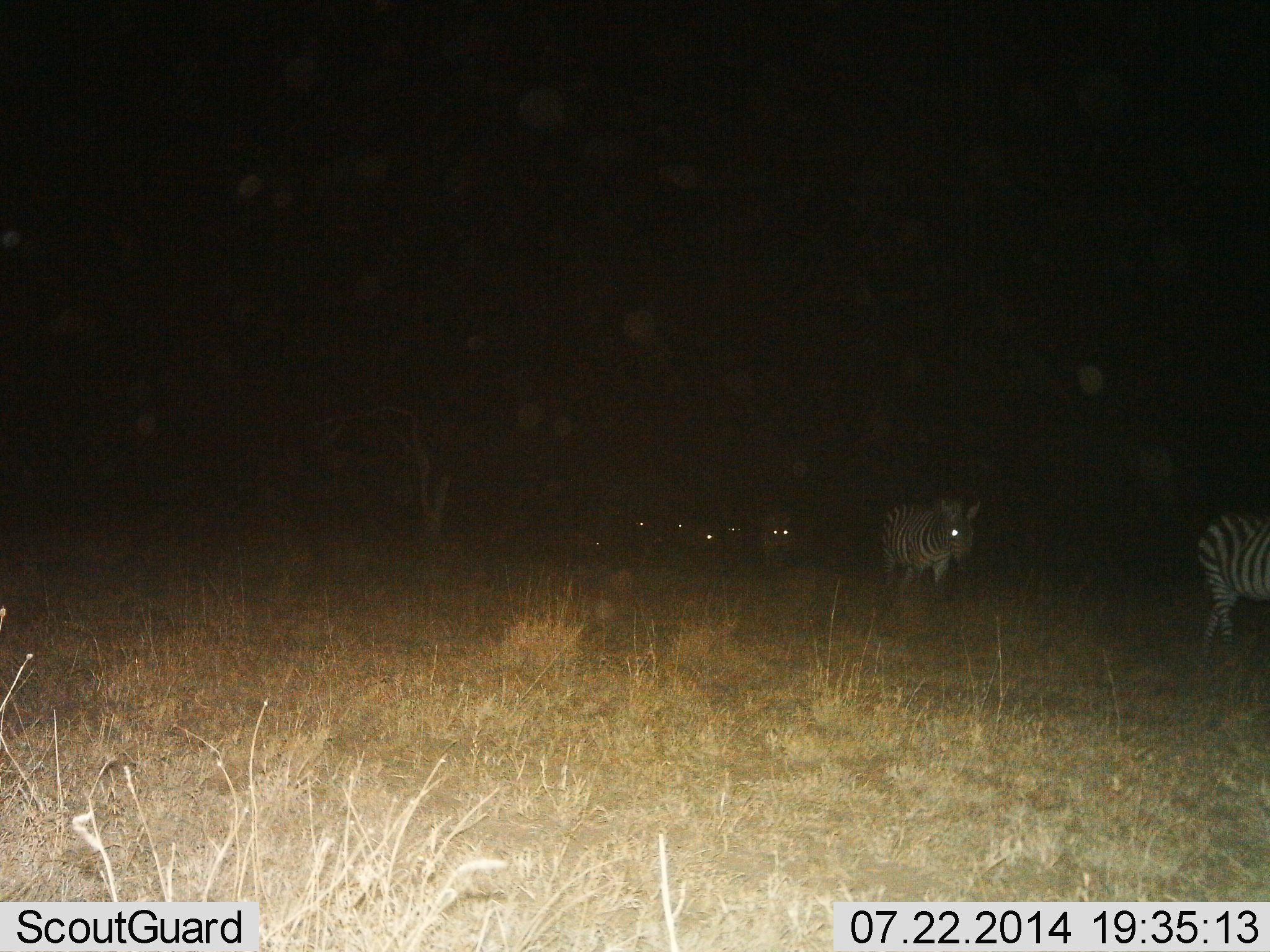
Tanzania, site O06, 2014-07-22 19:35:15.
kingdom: Animalia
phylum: Chordata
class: Mammalia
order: Perissodactyla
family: Equidae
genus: Equus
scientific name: Equus quagga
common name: plains zebra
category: zebra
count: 8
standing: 10%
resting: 0%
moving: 90%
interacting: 0%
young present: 0%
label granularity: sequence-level